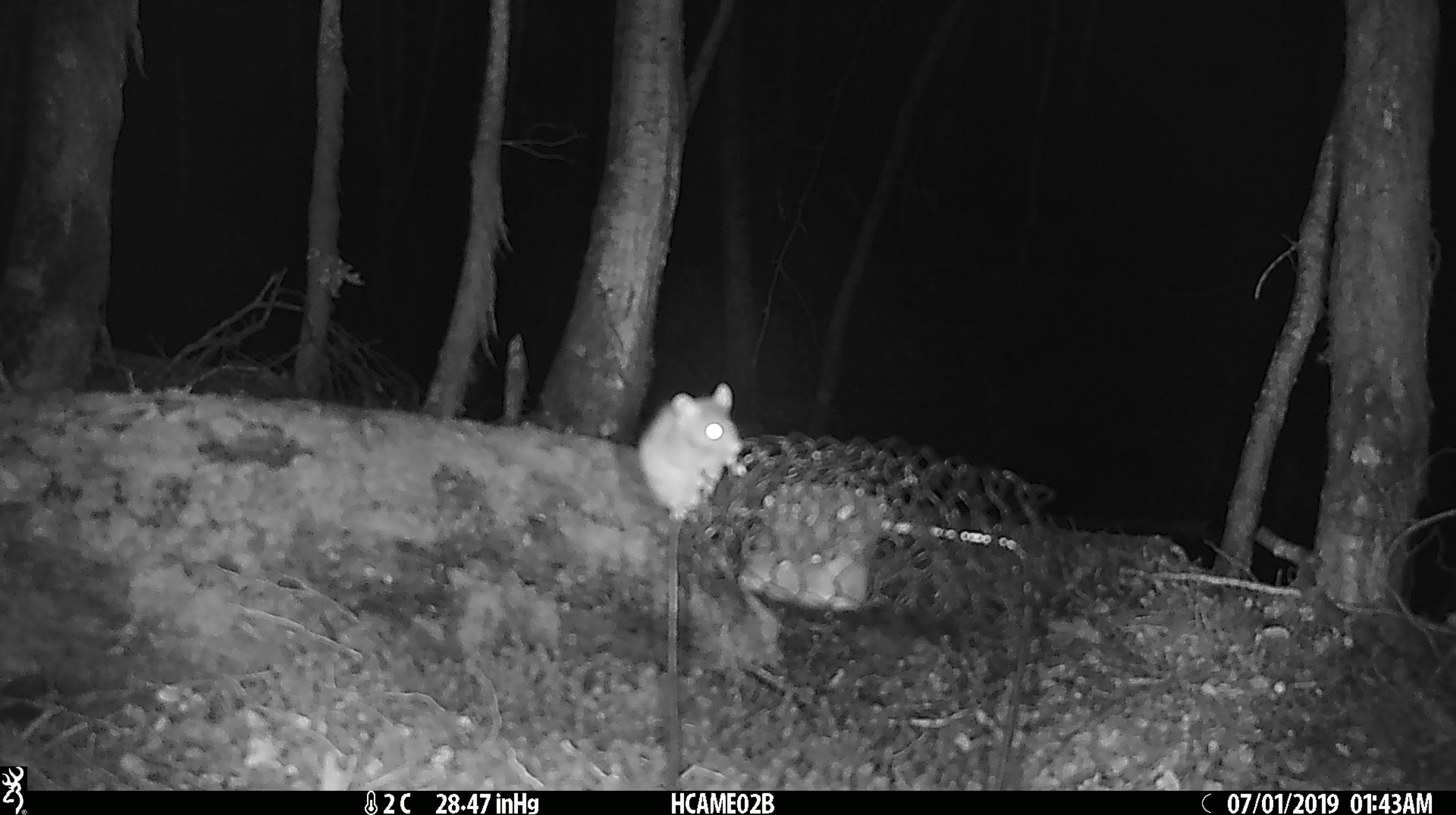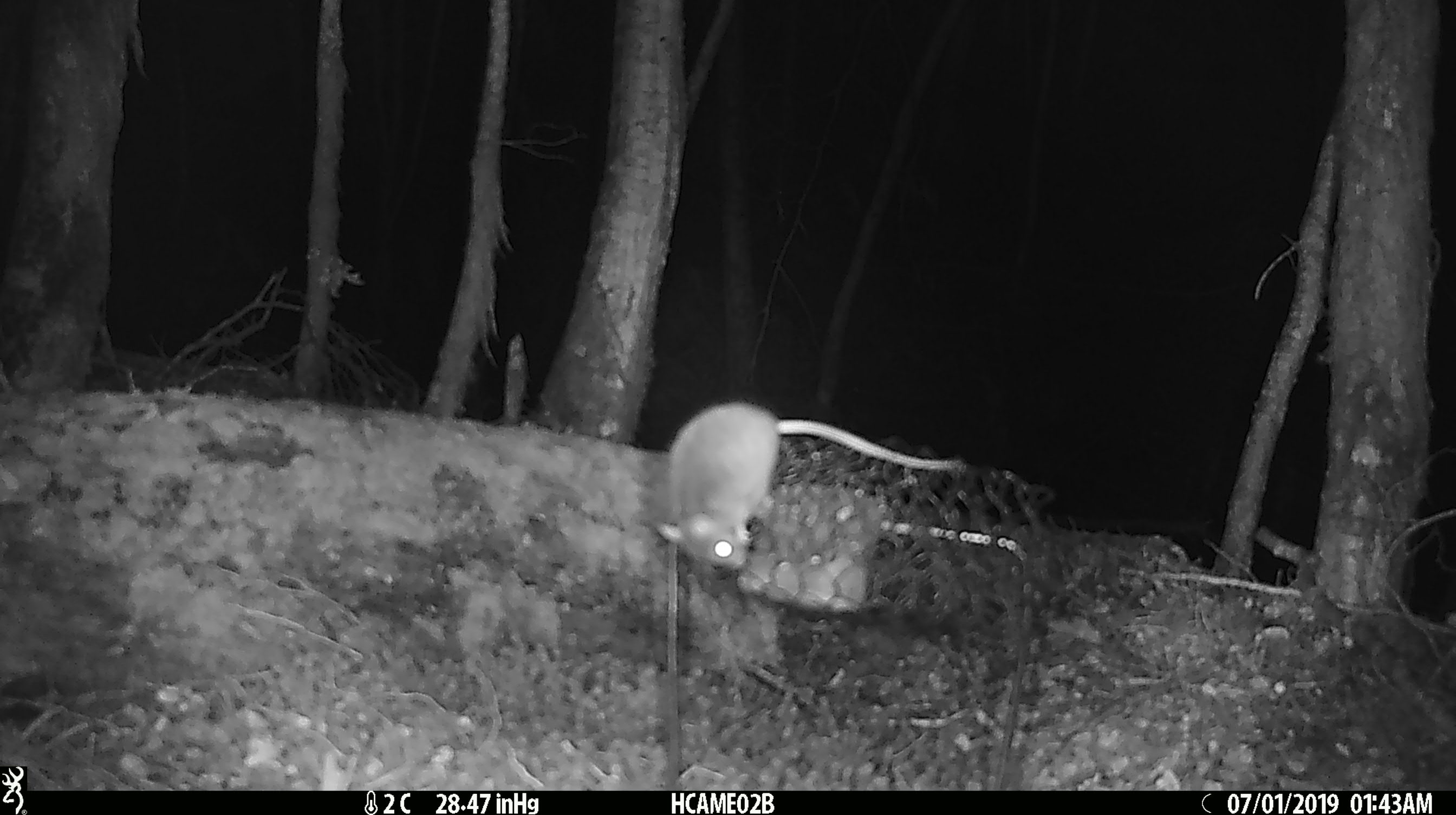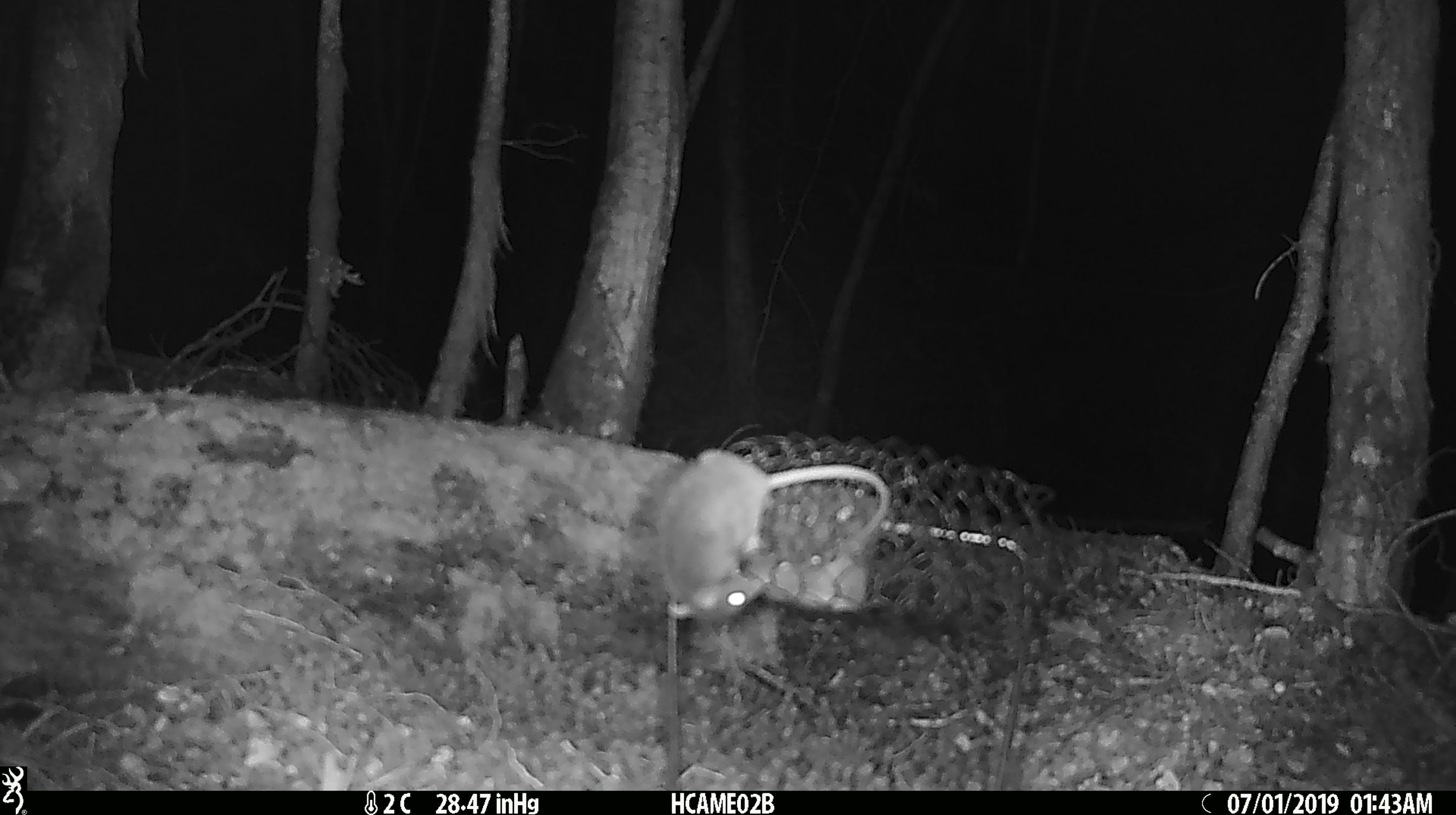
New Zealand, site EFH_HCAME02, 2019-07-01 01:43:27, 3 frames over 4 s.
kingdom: Animalia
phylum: Chordata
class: Mammalia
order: Rodentia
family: Muridae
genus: Mus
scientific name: Mus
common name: mouse